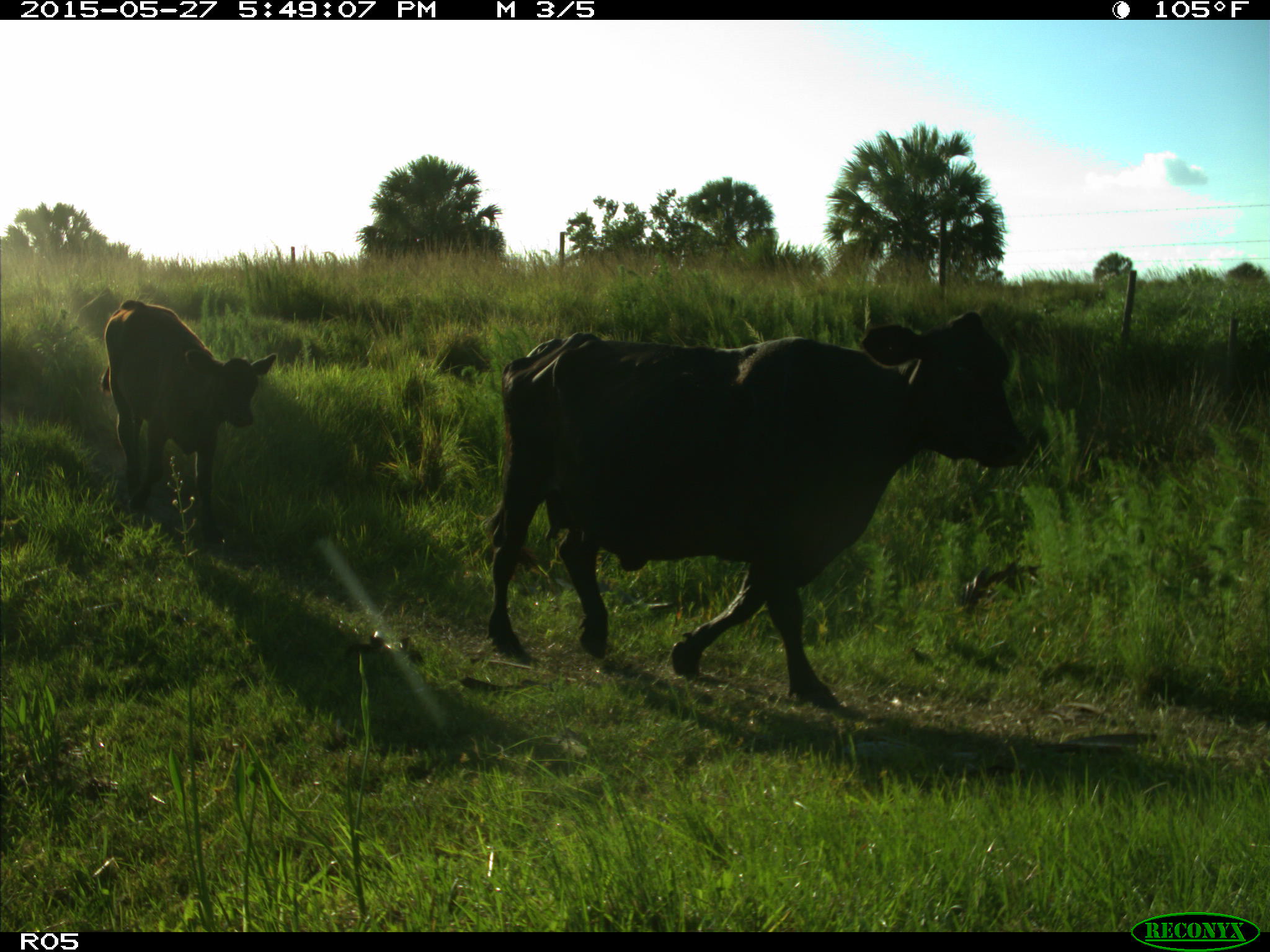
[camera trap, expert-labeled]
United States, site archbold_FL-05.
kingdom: Animalia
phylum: Chordata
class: Mammalia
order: Artiodactyla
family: Bovidae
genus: Bos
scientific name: Bos taurus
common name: domestic cow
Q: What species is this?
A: Bos taurus (domestic cow).